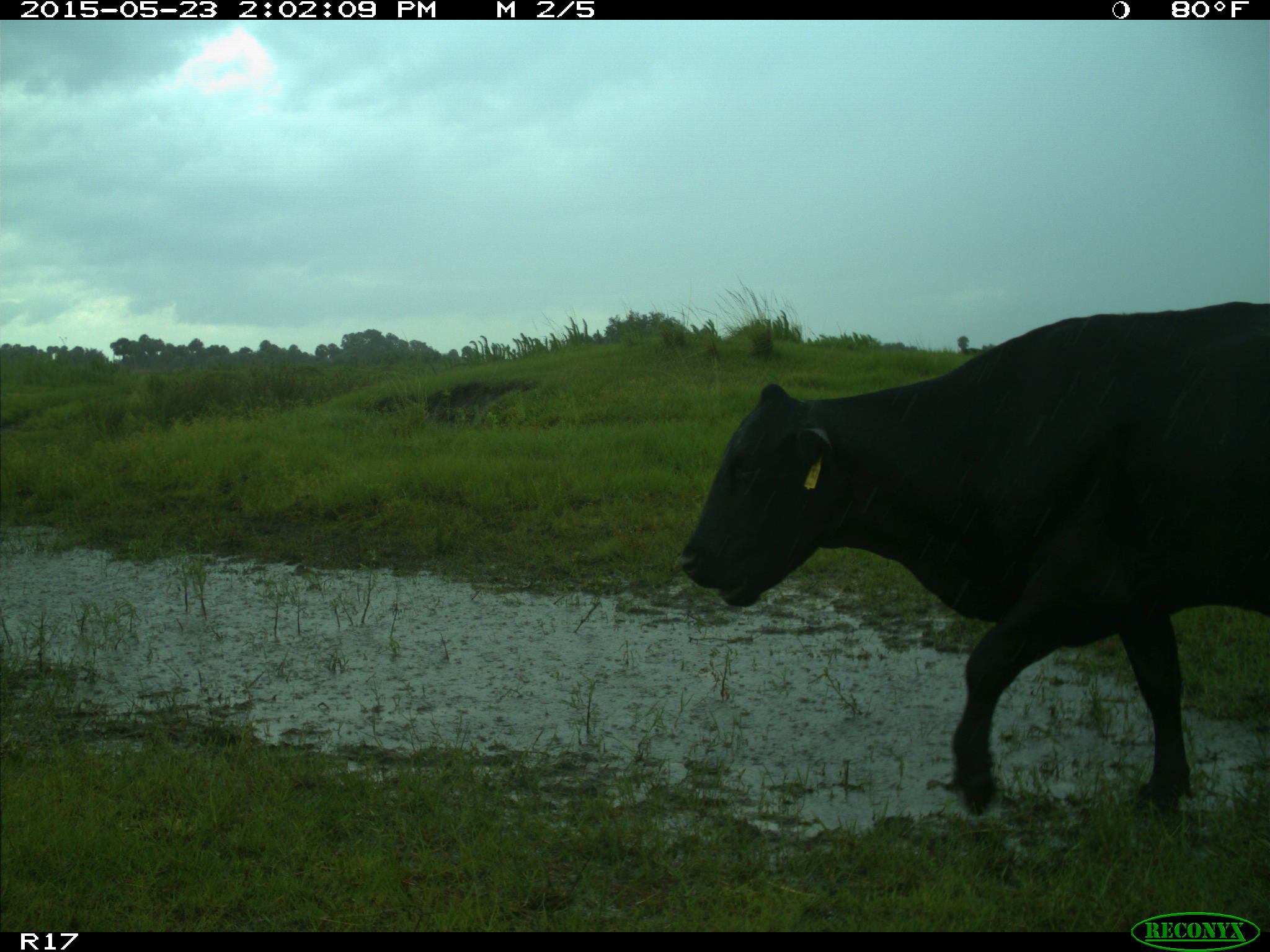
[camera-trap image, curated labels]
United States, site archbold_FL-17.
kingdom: Animalia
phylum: Chordata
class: Mammalia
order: Artiodactyla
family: Bovidae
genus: Bos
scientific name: Bos taurus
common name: domestic cow